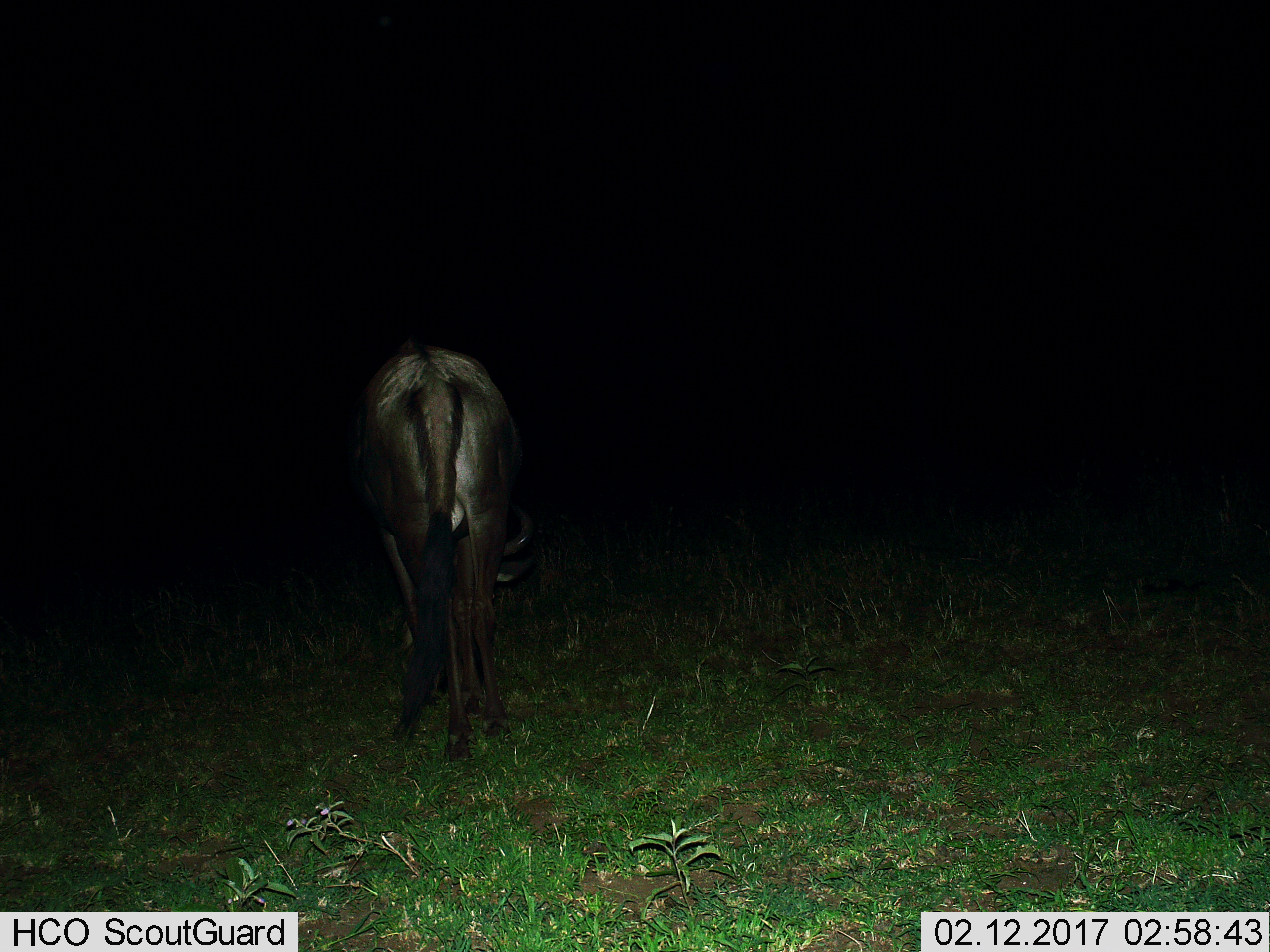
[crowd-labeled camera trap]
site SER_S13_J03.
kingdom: Animalia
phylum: Chordata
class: Mammalia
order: Artiodactyla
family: Bovidae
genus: Connochaetes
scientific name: Connochaetes taurinus taurinus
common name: blue wildebeest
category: wildebeestblue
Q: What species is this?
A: Wildebeestblue (blue wildebeest) (Connochaetes taurinus taurinus).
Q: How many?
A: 1.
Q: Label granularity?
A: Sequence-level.